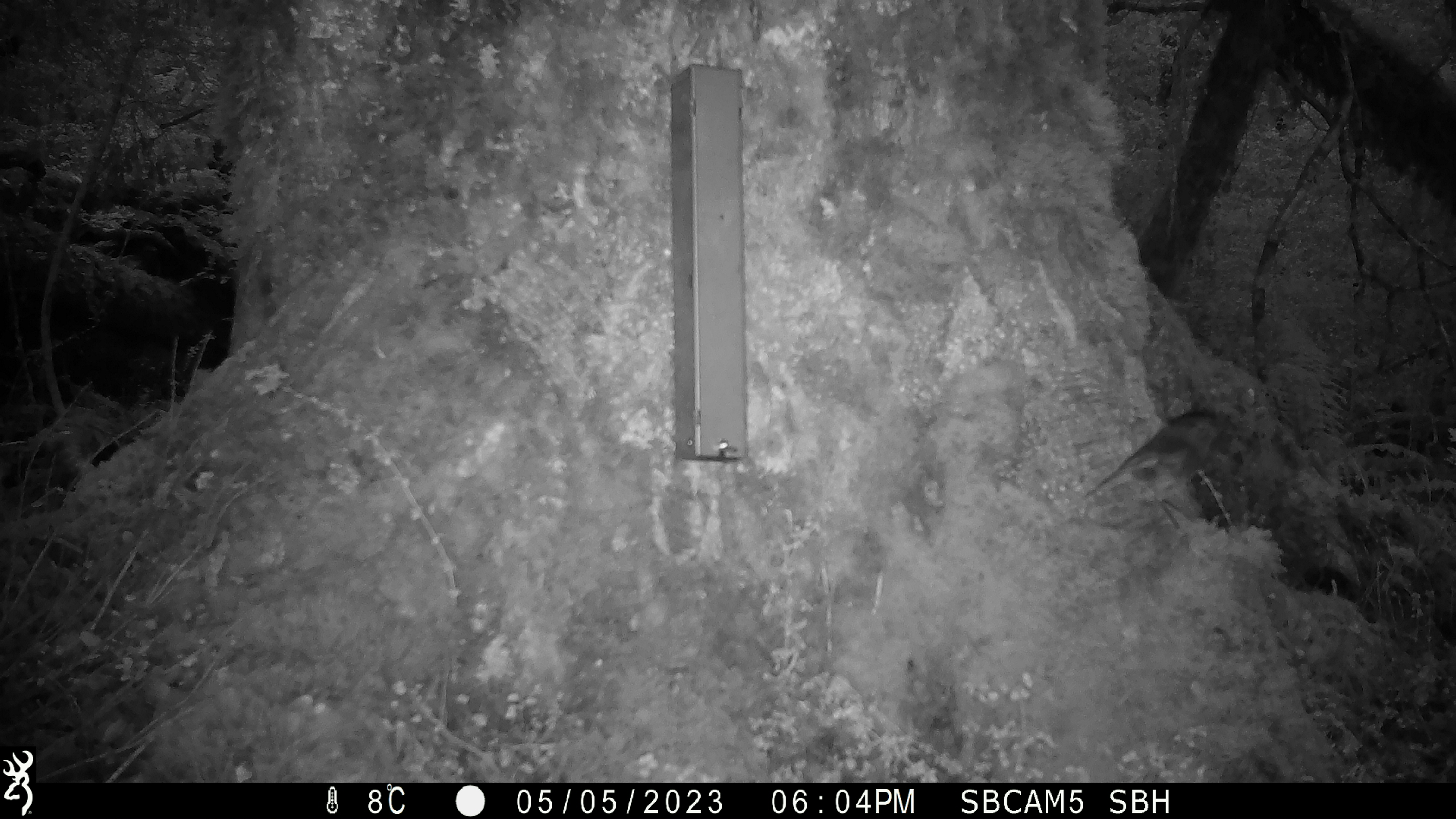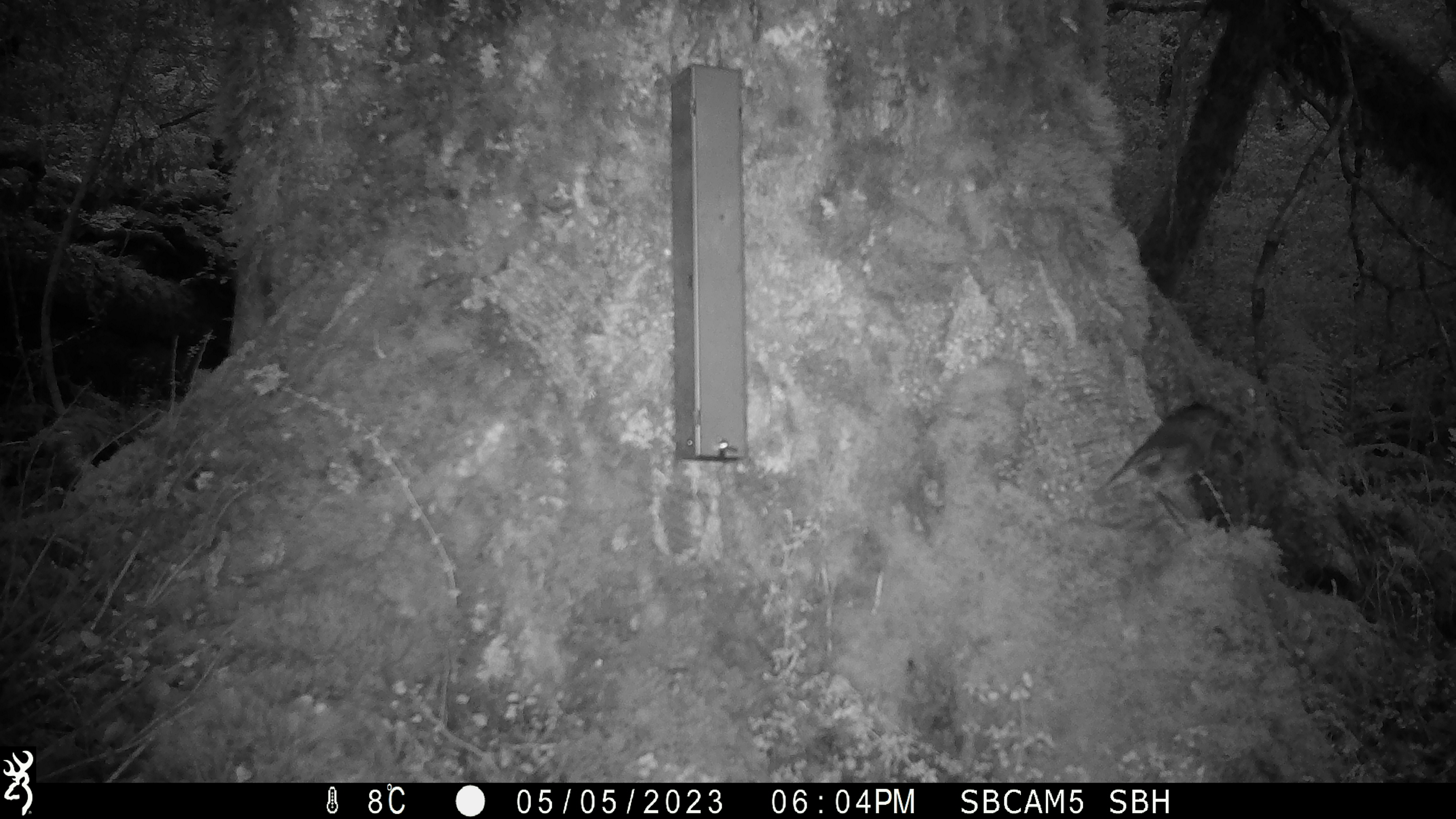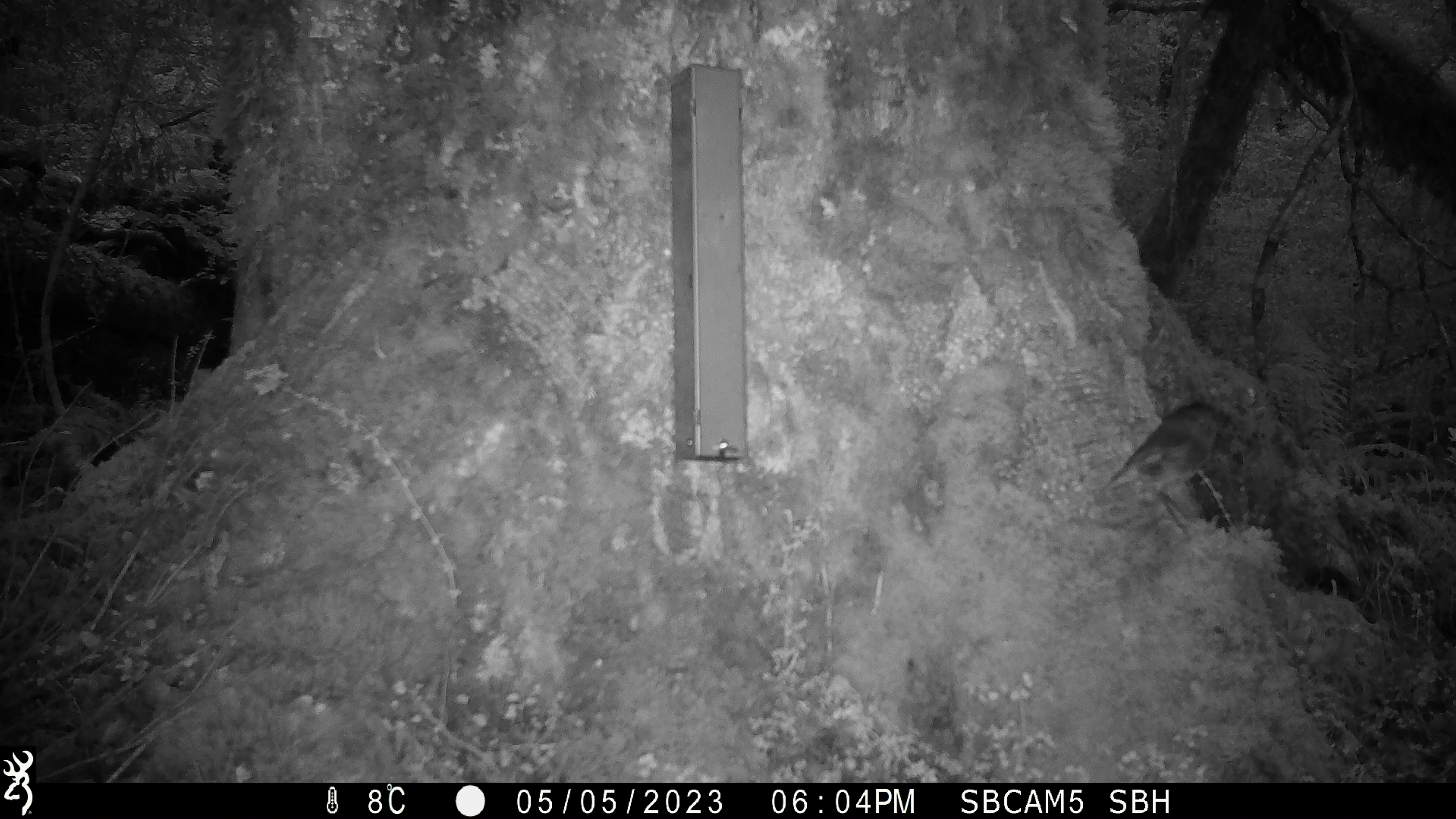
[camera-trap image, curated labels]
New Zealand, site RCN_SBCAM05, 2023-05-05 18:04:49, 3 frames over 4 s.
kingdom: Animalia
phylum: Chordata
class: Aves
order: Passeriformes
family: Petroicidae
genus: Petroica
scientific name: Petroica australis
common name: new zealand robin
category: robin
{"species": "robin (new zealand robin) (Petroica australis)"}